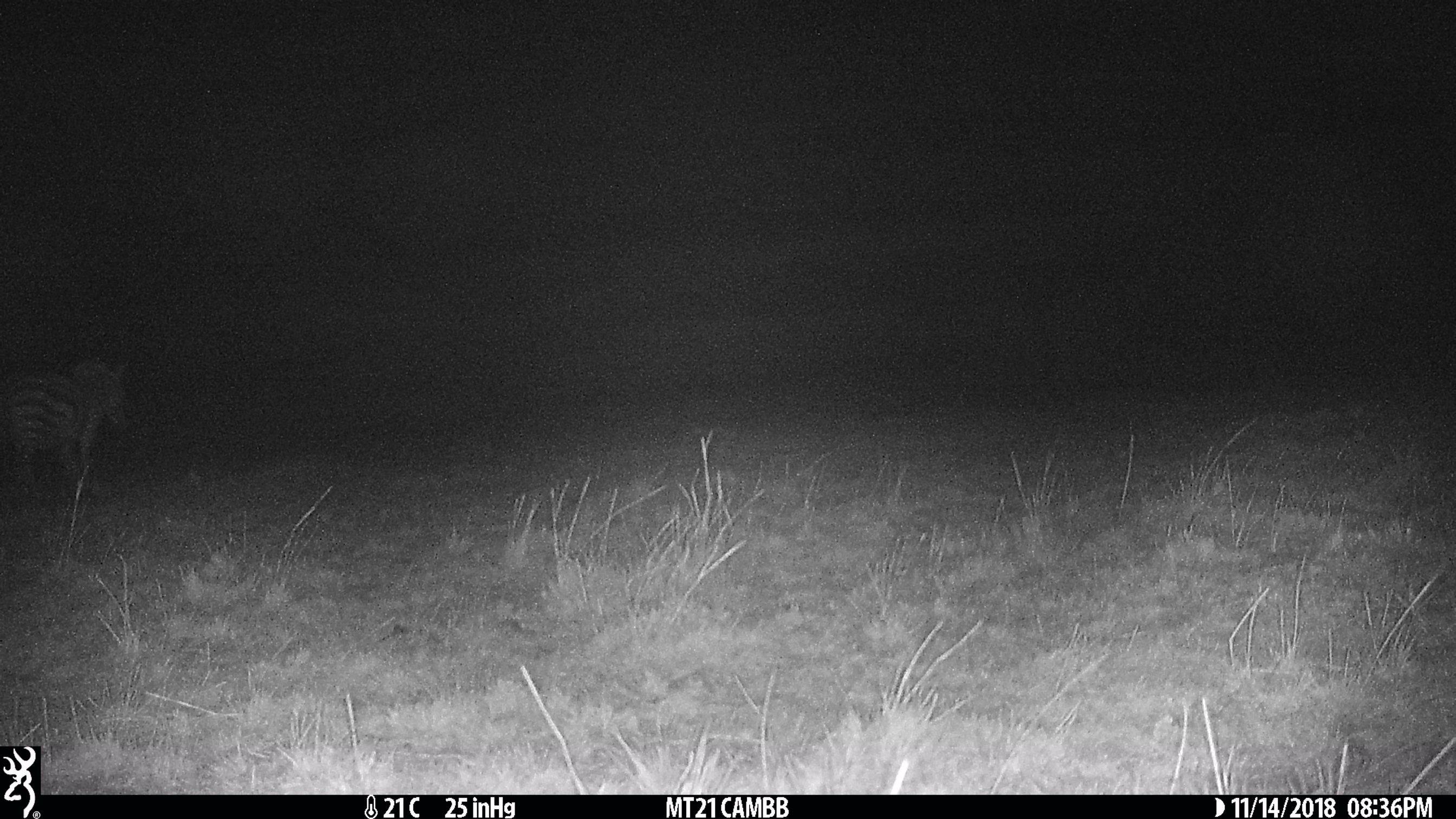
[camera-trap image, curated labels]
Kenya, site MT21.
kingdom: Animalia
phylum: Chordata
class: Mammalia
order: Perissodactyla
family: Equidae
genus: Equus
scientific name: Equus quagga burchellii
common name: burchell's zebra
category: zebra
Zebra (burchell's zebra) (Equus quagga burchellii).